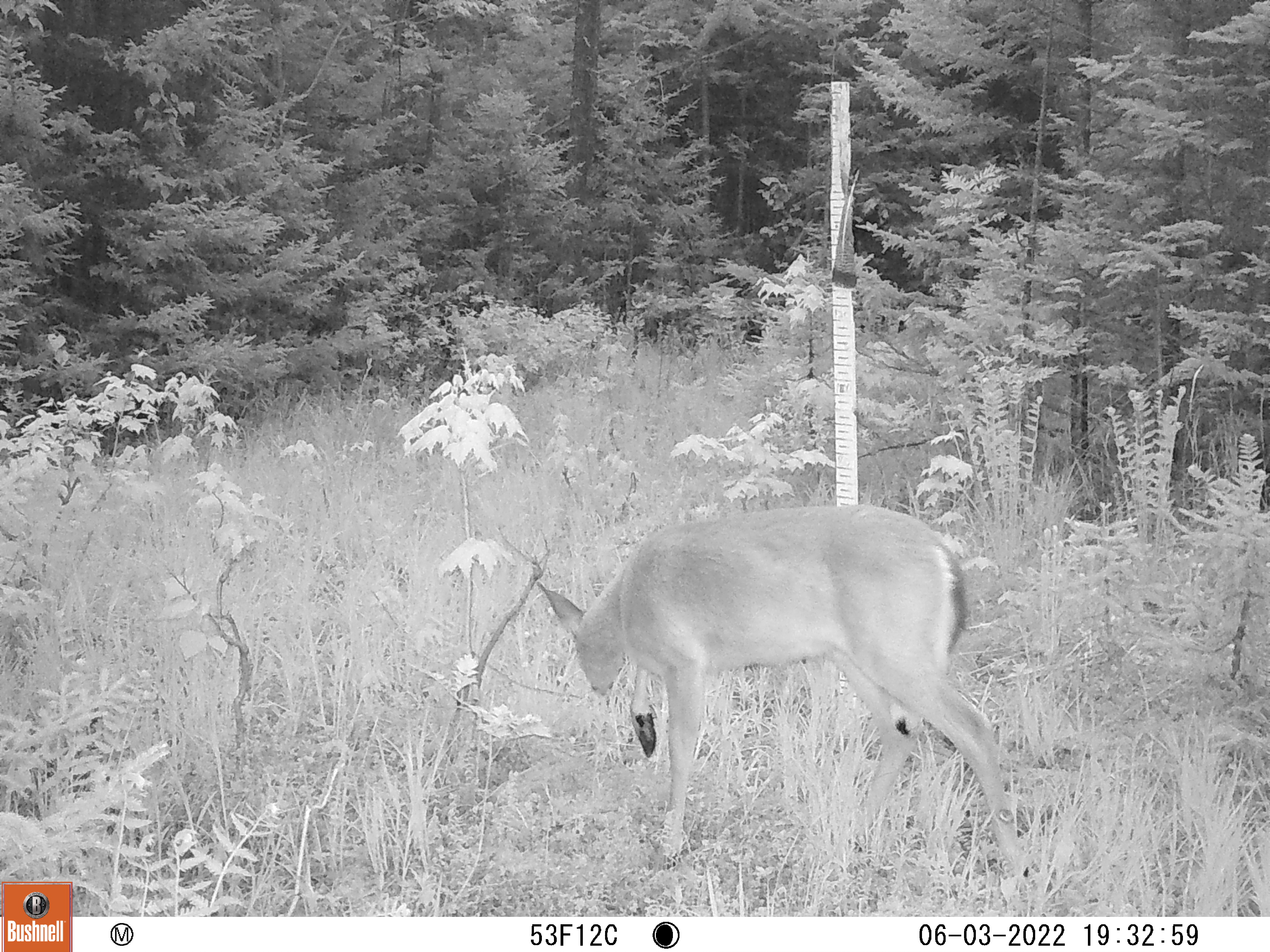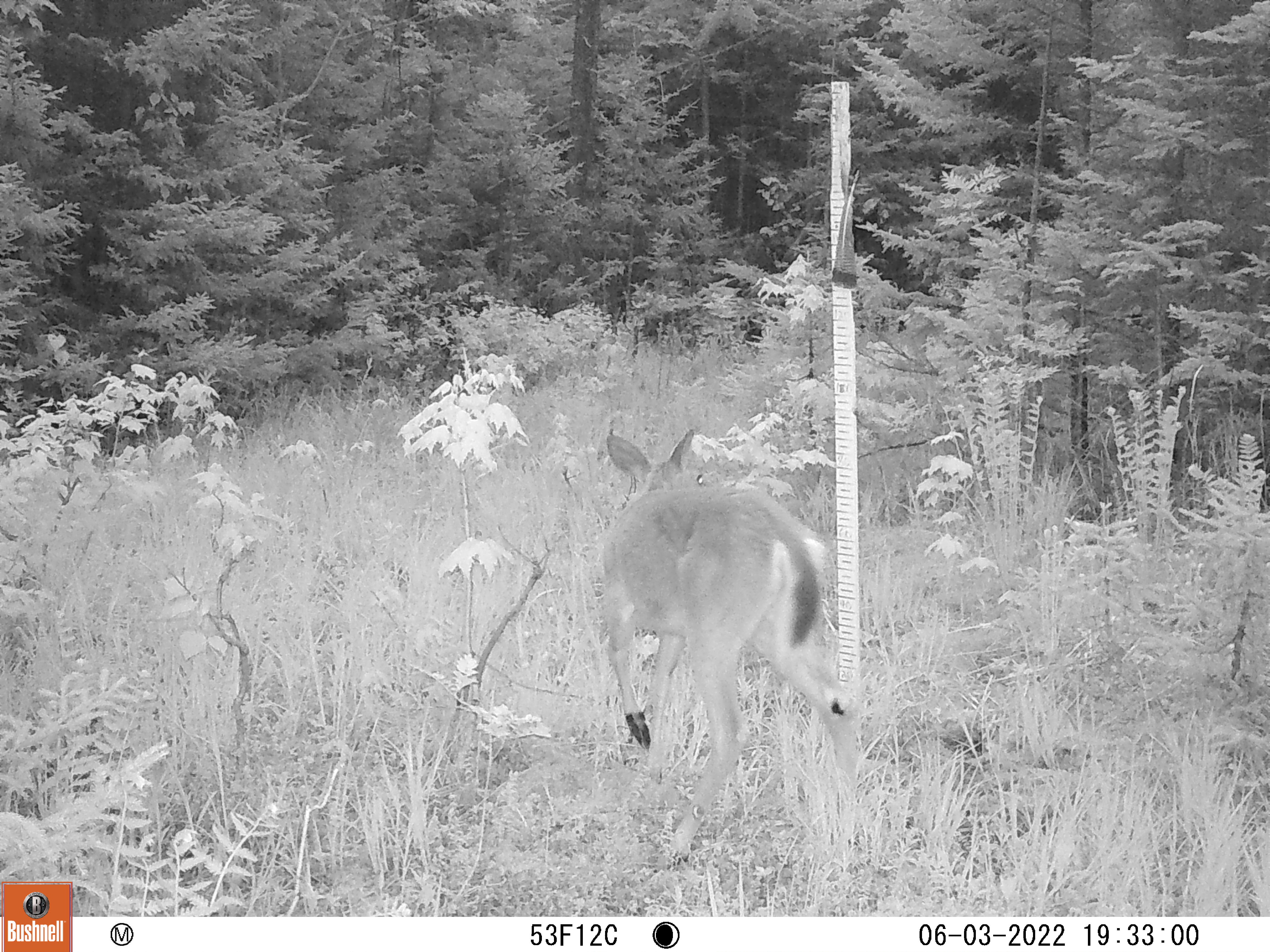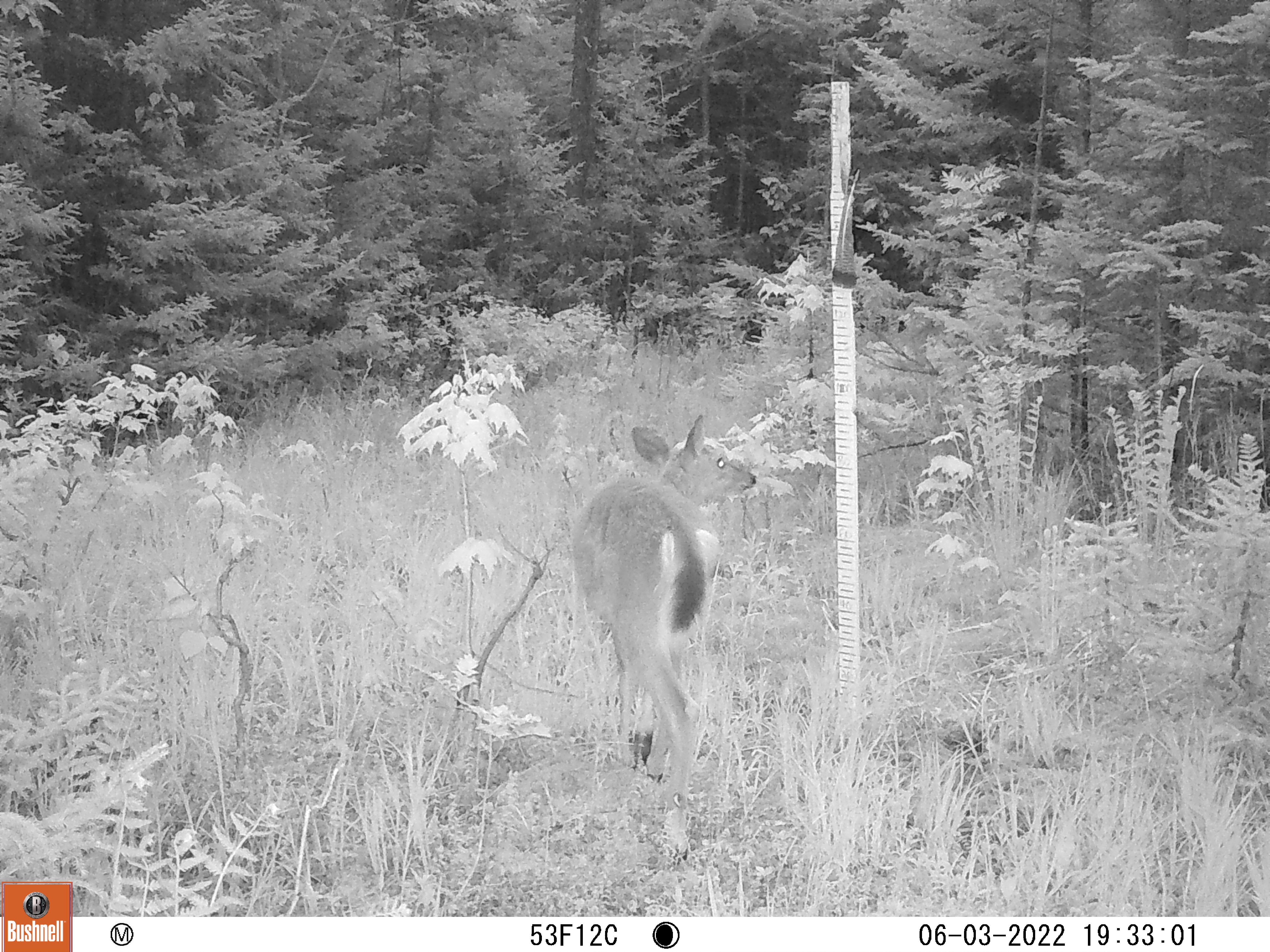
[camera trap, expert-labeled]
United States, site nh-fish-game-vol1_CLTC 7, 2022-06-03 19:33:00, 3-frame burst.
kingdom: Animalia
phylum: Chordata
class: Mammalia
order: Artiodactyla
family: Cervidae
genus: Odocoileus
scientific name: Odocoileus virginianus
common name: white-tailed deer